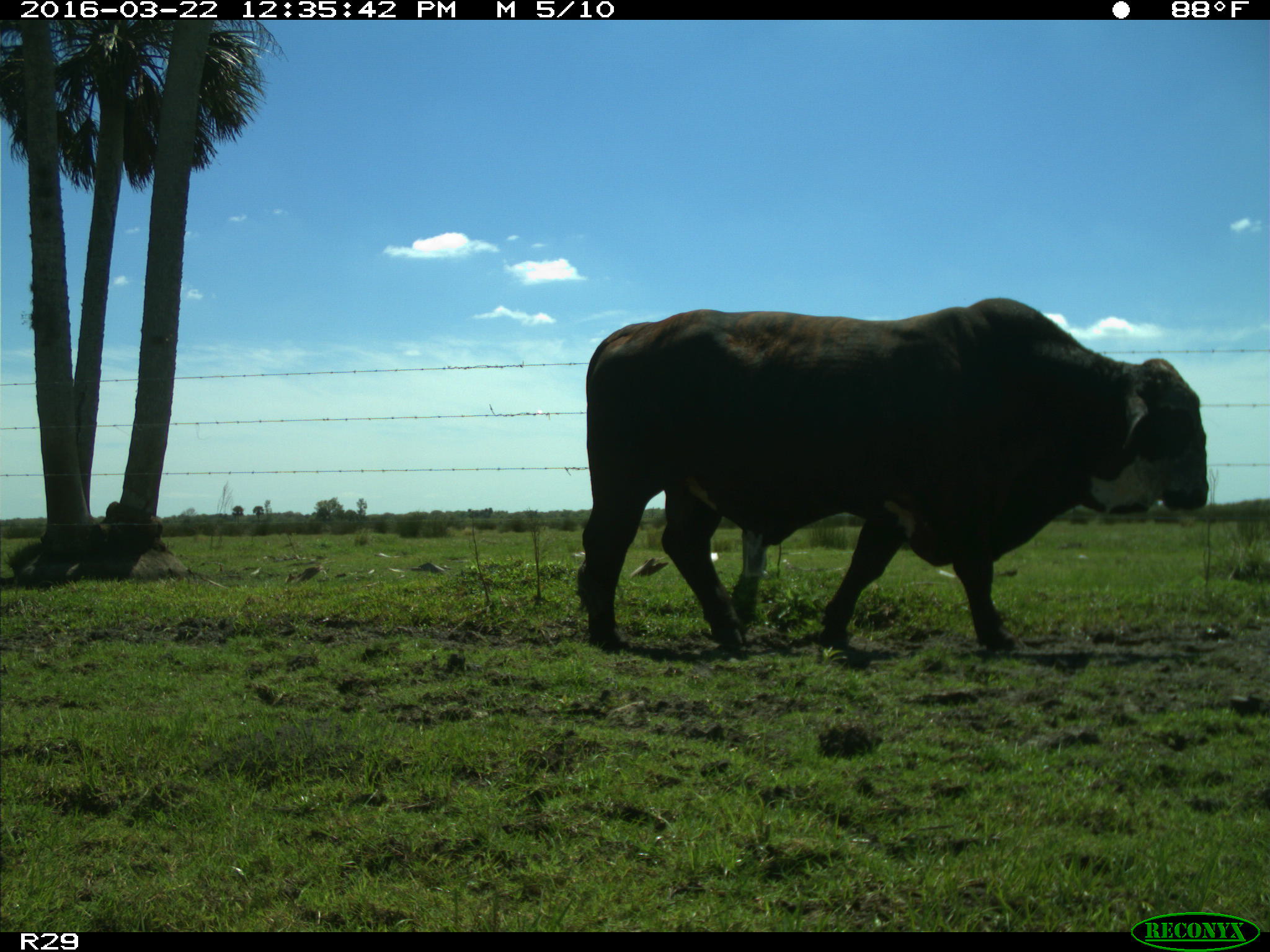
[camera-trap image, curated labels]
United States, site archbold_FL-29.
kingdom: Animalia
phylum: Chordata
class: Mammalia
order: Artiodactyla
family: Bovidae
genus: Bos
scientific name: Bos taurus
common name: domestic cow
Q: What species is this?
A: Bos taurus (domestic cow).